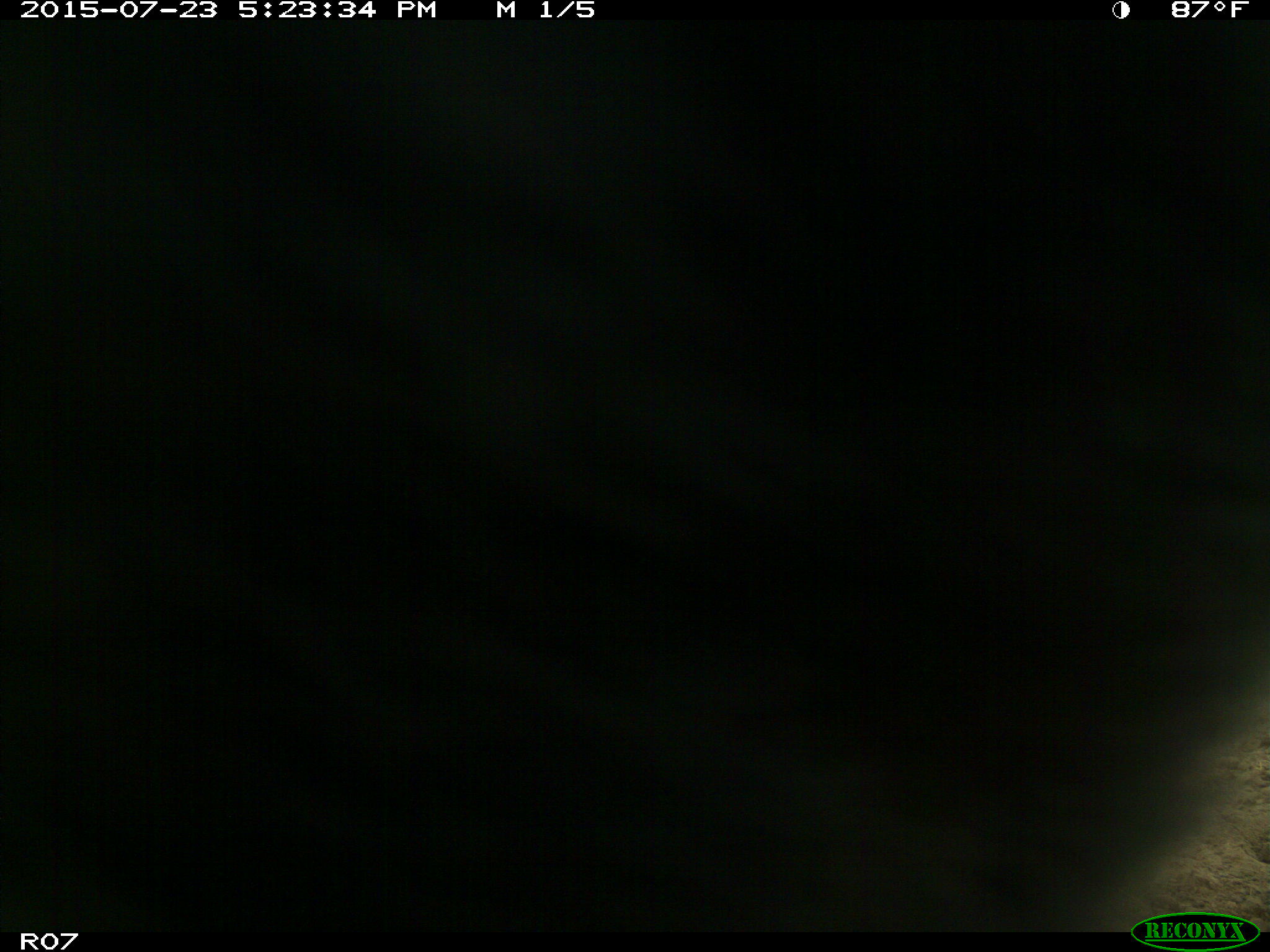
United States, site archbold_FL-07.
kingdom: Animalia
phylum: Chordata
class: Mammalia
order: Artiodactyla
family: Bovidae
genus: Bos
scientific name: Bos taurus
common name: domestic cow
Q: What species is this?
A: Bos taurus (domestic cow).